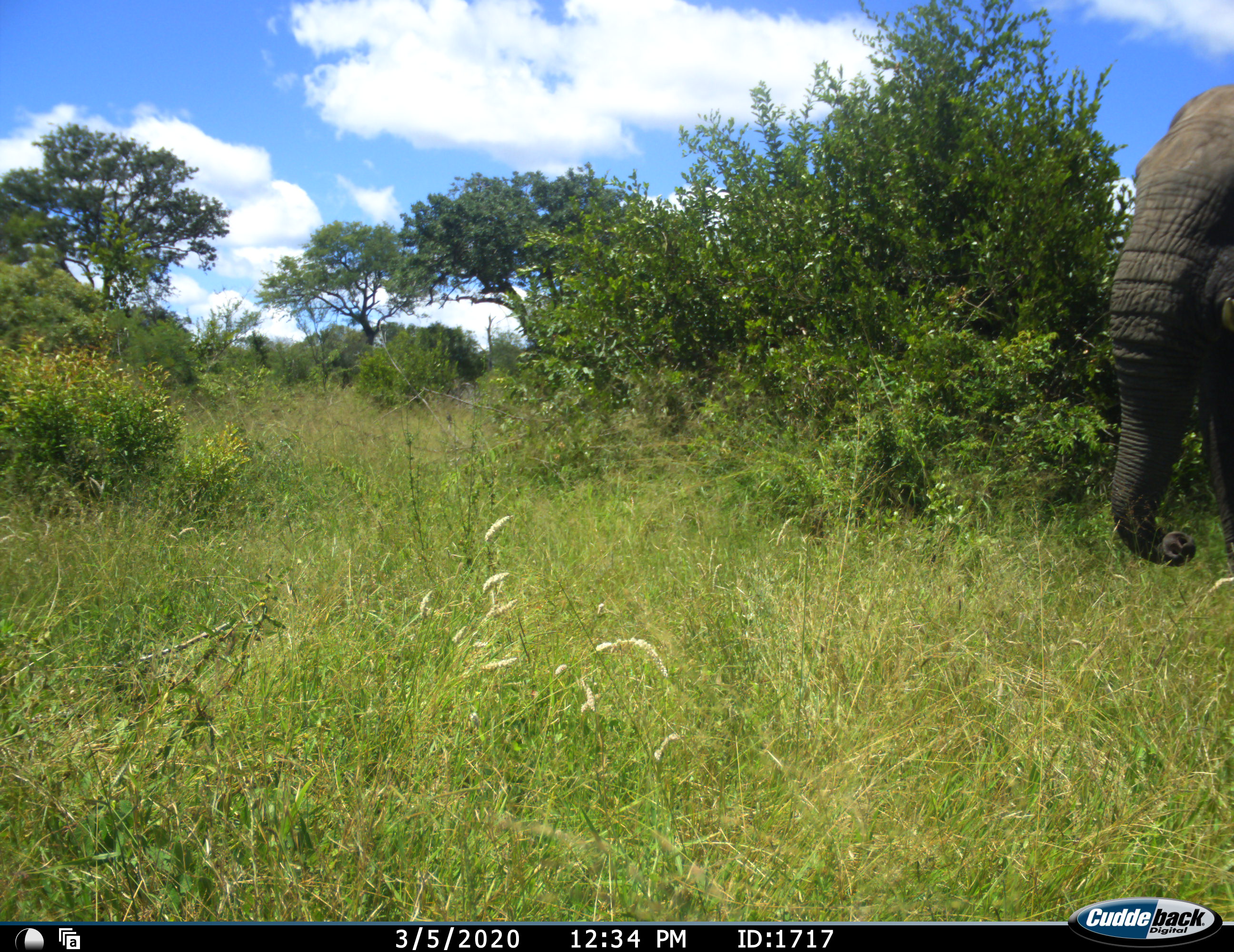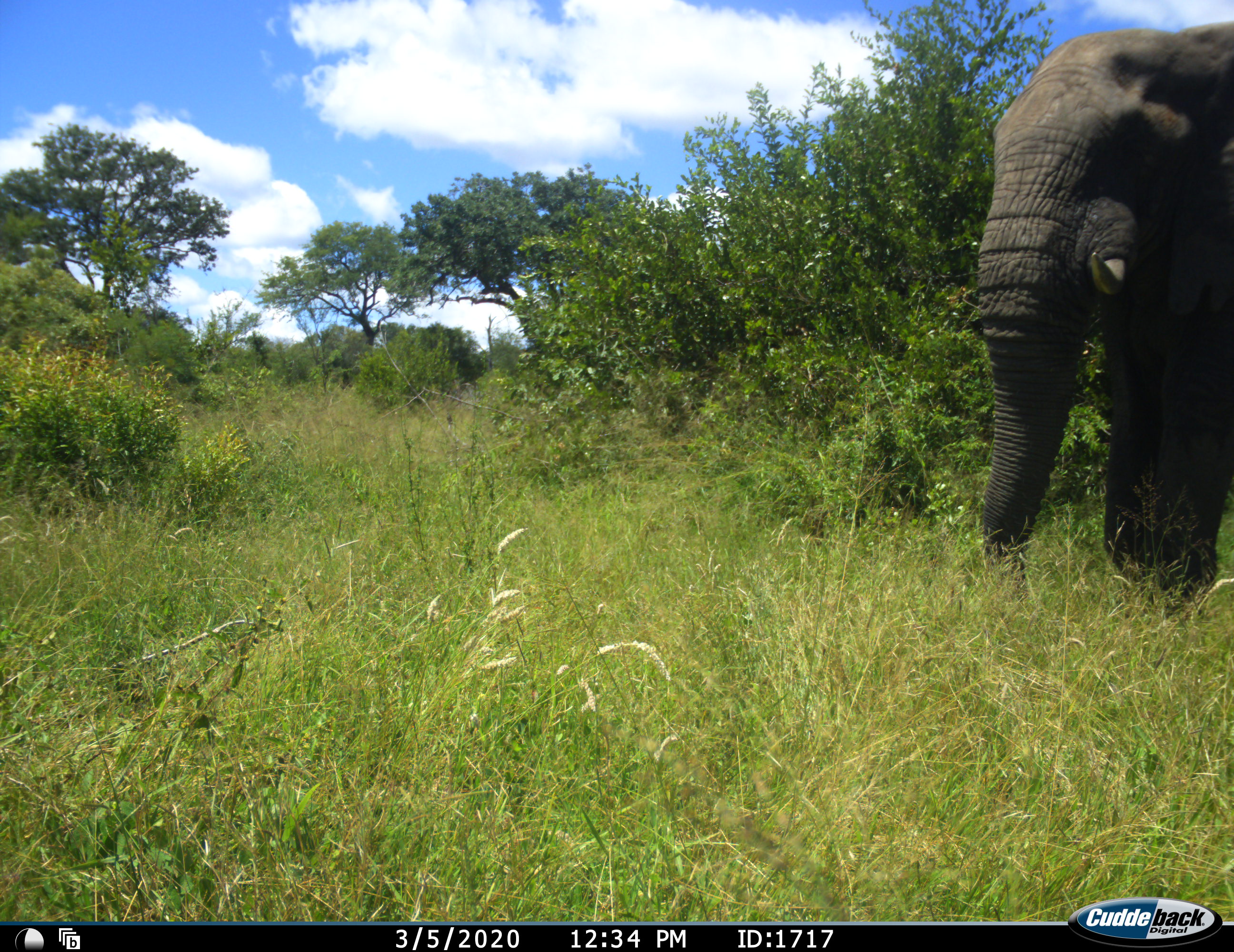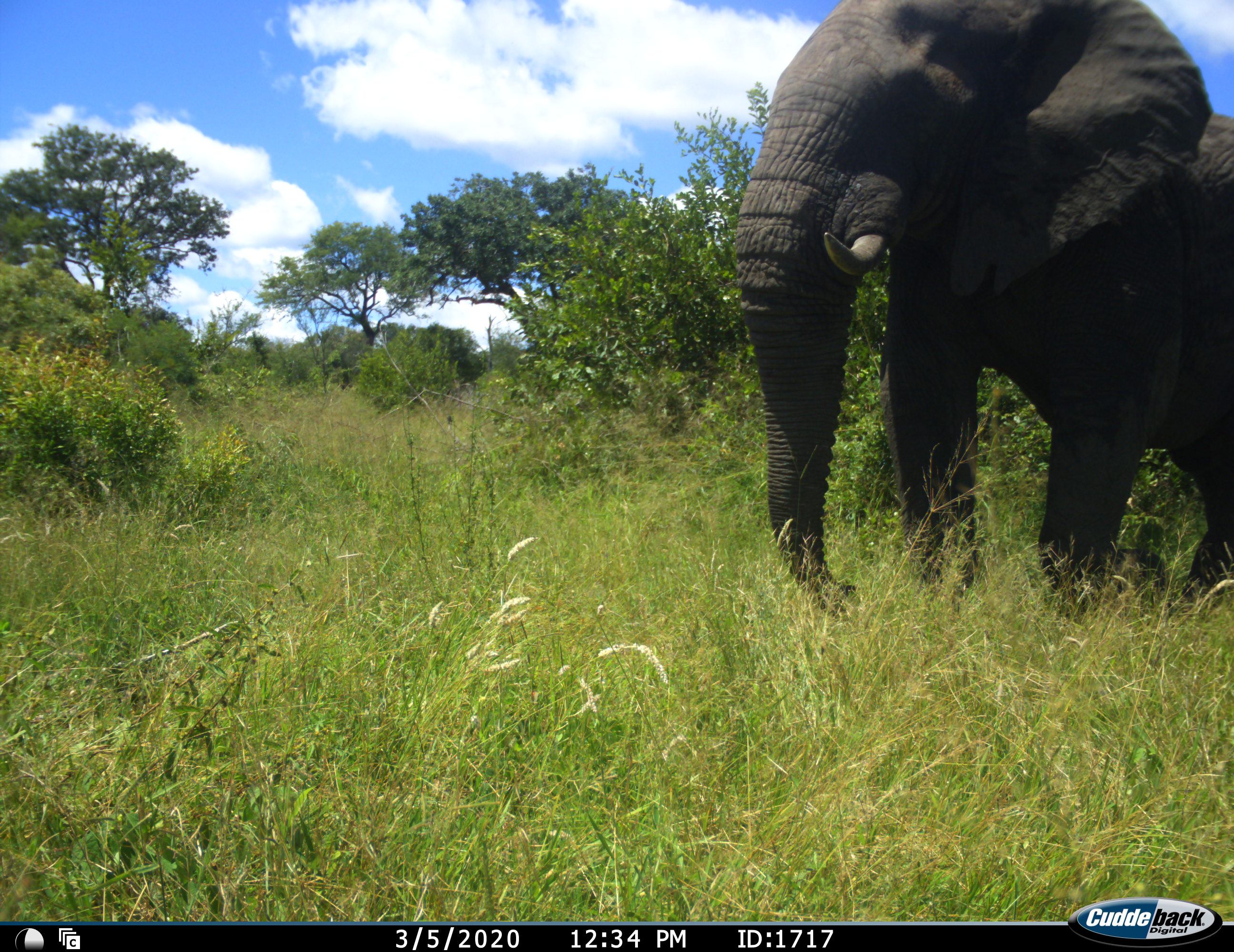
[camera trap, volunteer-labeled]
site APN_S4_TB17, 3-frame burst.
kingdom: Animalia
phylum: Chordata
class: Mammalia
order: Proboscidea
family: Elephantidae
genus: Loxodonta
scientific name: Loxodonta africana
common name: african bush elephant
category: elephant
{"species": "elephant (african bush elephant) (Loxodonta africana)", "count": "1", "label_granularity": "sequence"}